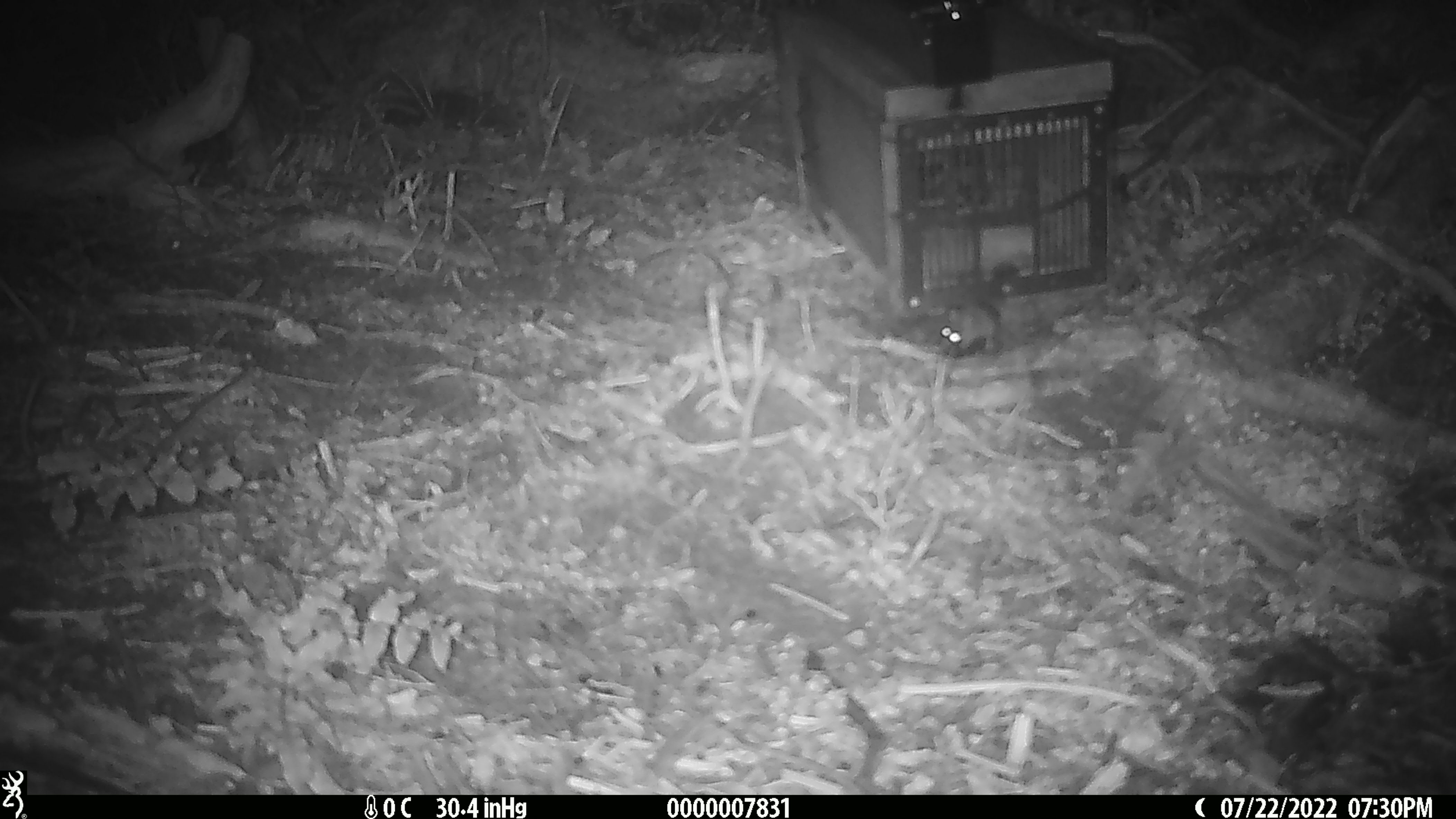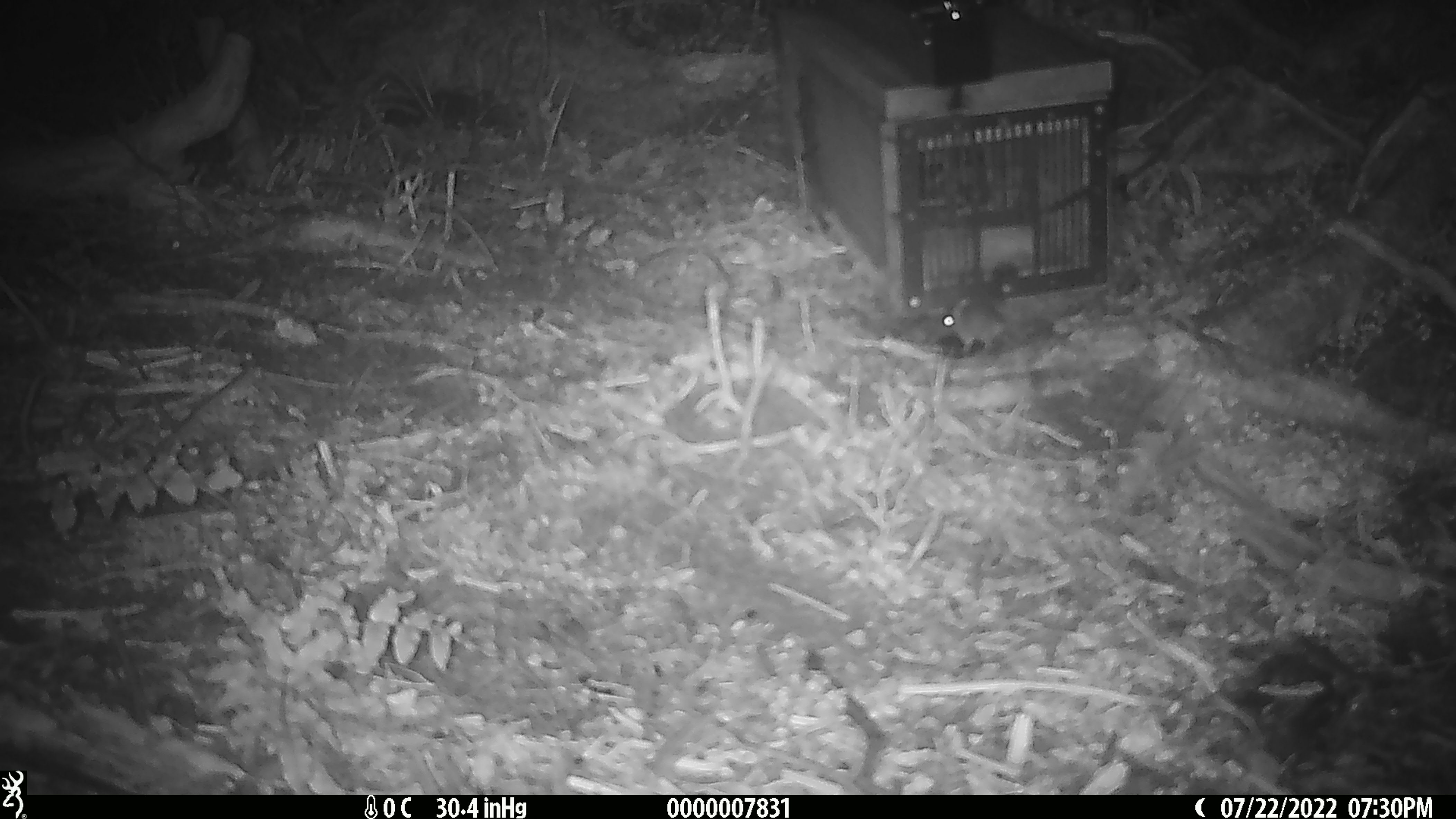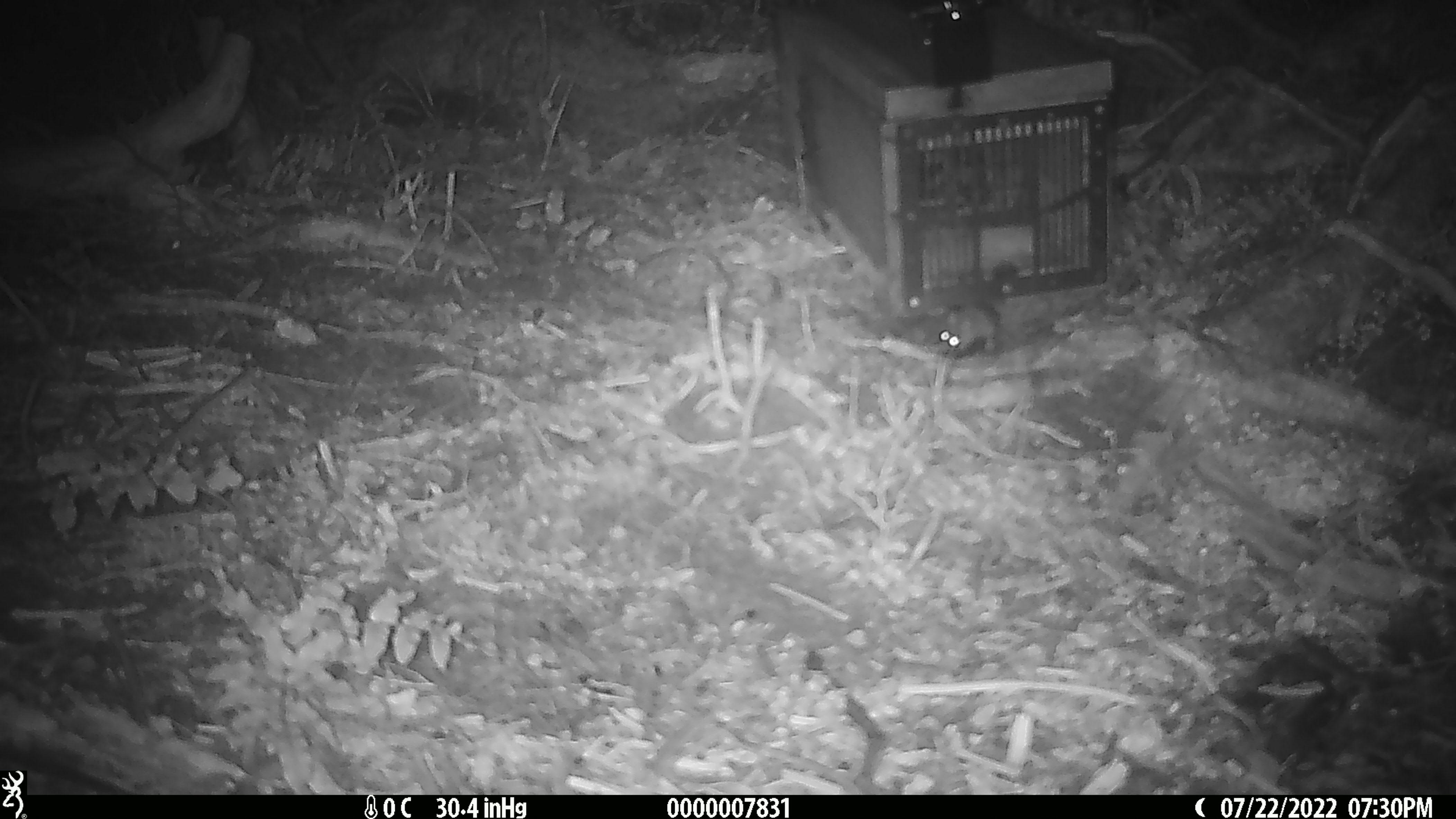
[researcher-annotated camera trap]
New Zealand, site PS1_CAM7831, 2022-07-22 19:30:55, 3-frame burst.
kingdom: Animalia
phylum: Chordata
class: Mammalia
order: Rodentia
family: Muridae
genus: Mus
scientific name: Mus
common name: mouse